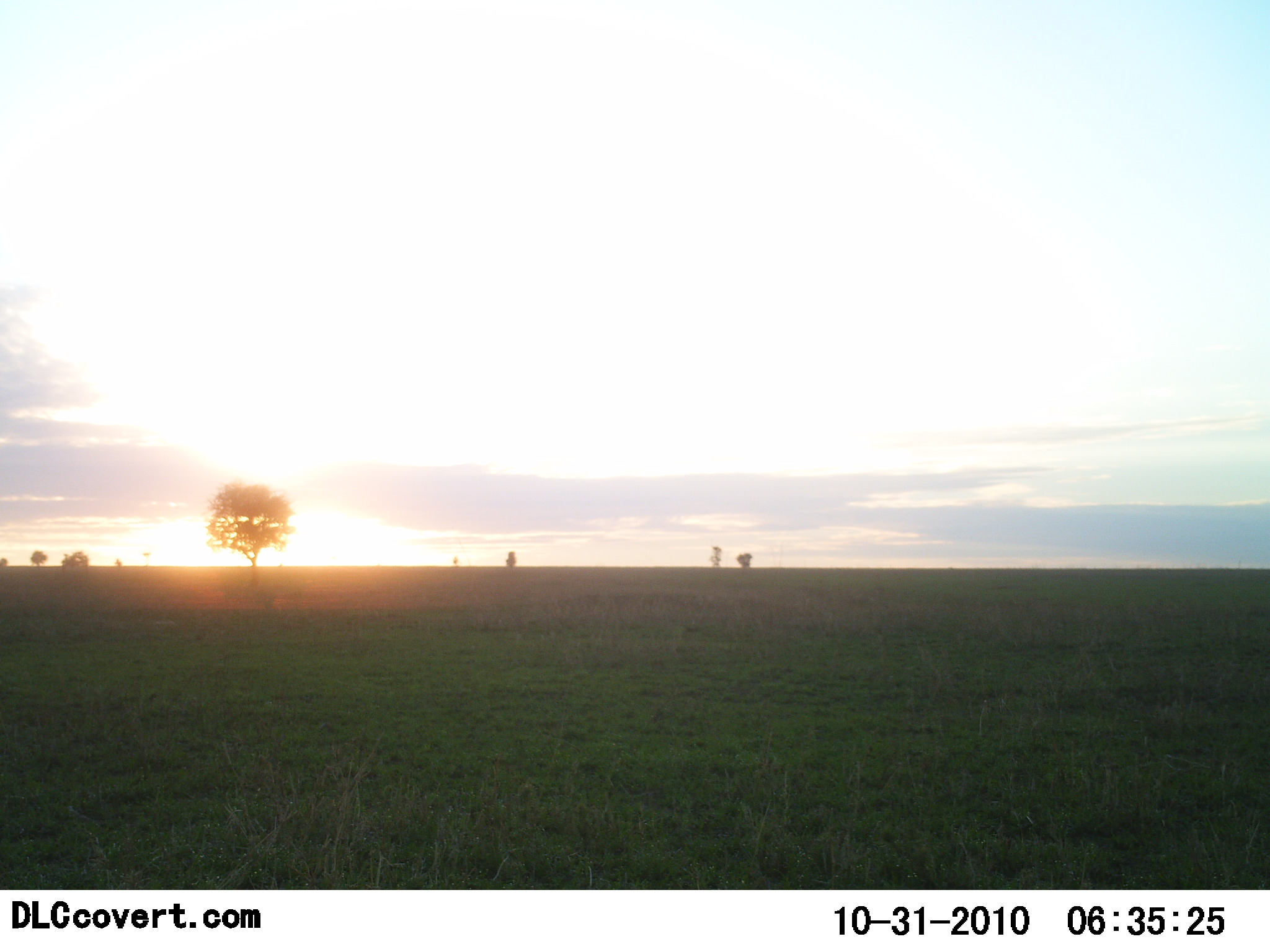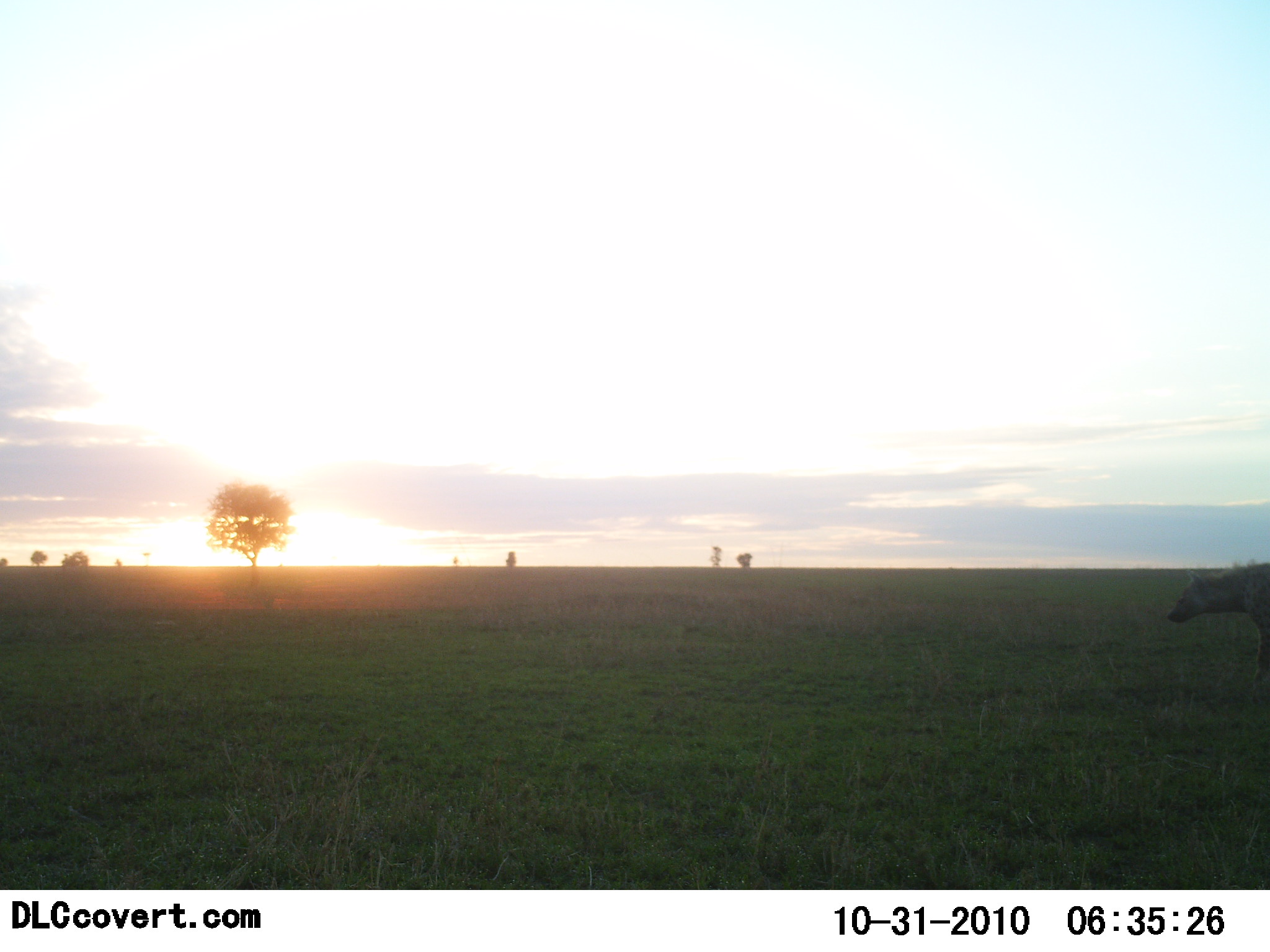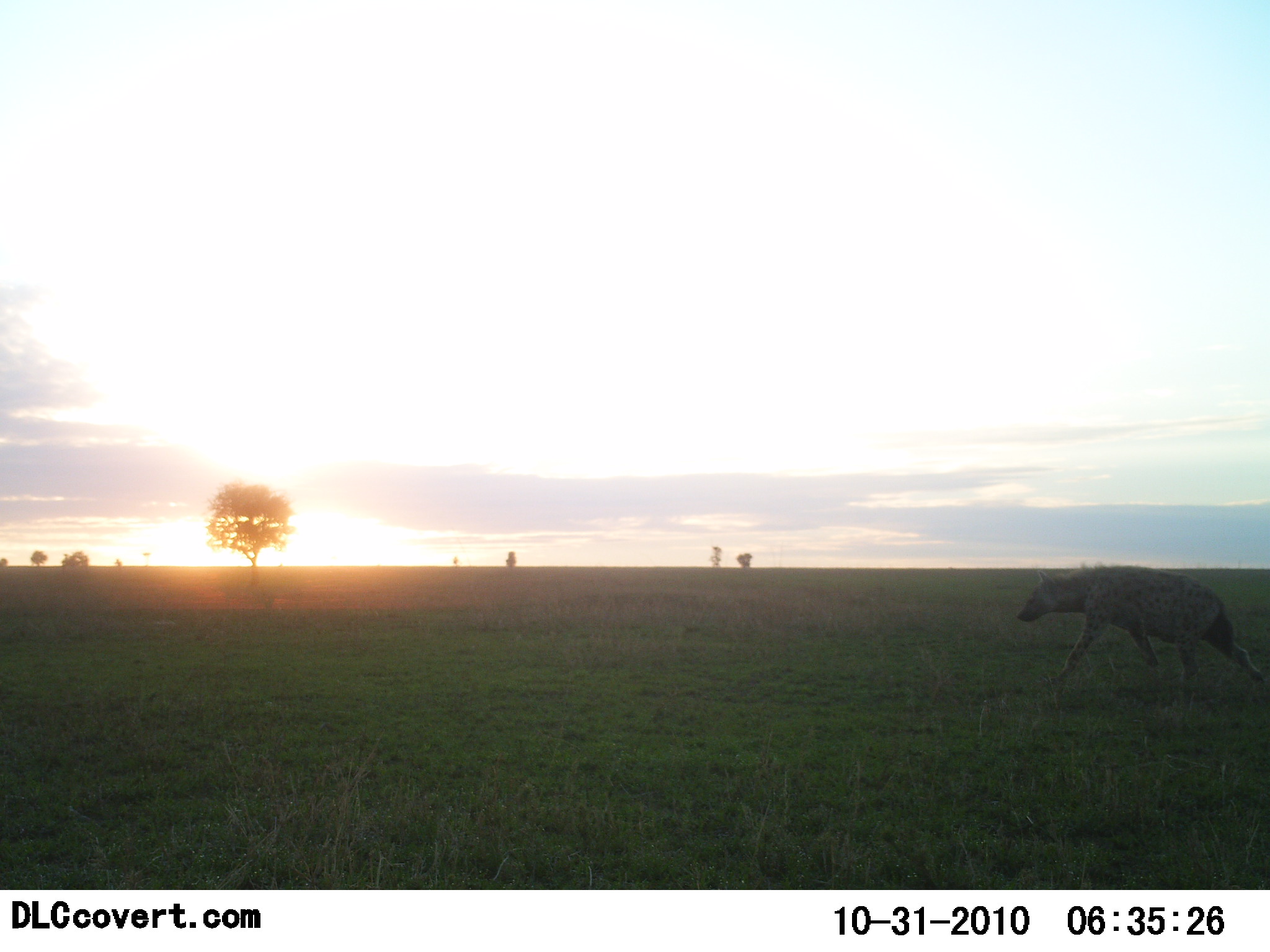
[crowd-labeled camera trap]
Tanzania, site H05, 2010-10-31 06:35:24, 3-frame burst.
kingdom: Animalia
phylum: Chordata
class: Mammalia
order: Carnivora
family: Hyaenidae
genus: Crocuta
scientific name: Crocuta crocuta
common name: spotted hyena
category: hyenaspotted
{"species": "hyenaspotted (spotted hyena) (Crocuta crocuta)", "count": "1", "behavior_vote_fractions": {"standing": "0%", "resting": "0%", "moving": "100%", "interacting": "0%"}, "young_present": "0%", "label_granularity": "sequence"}